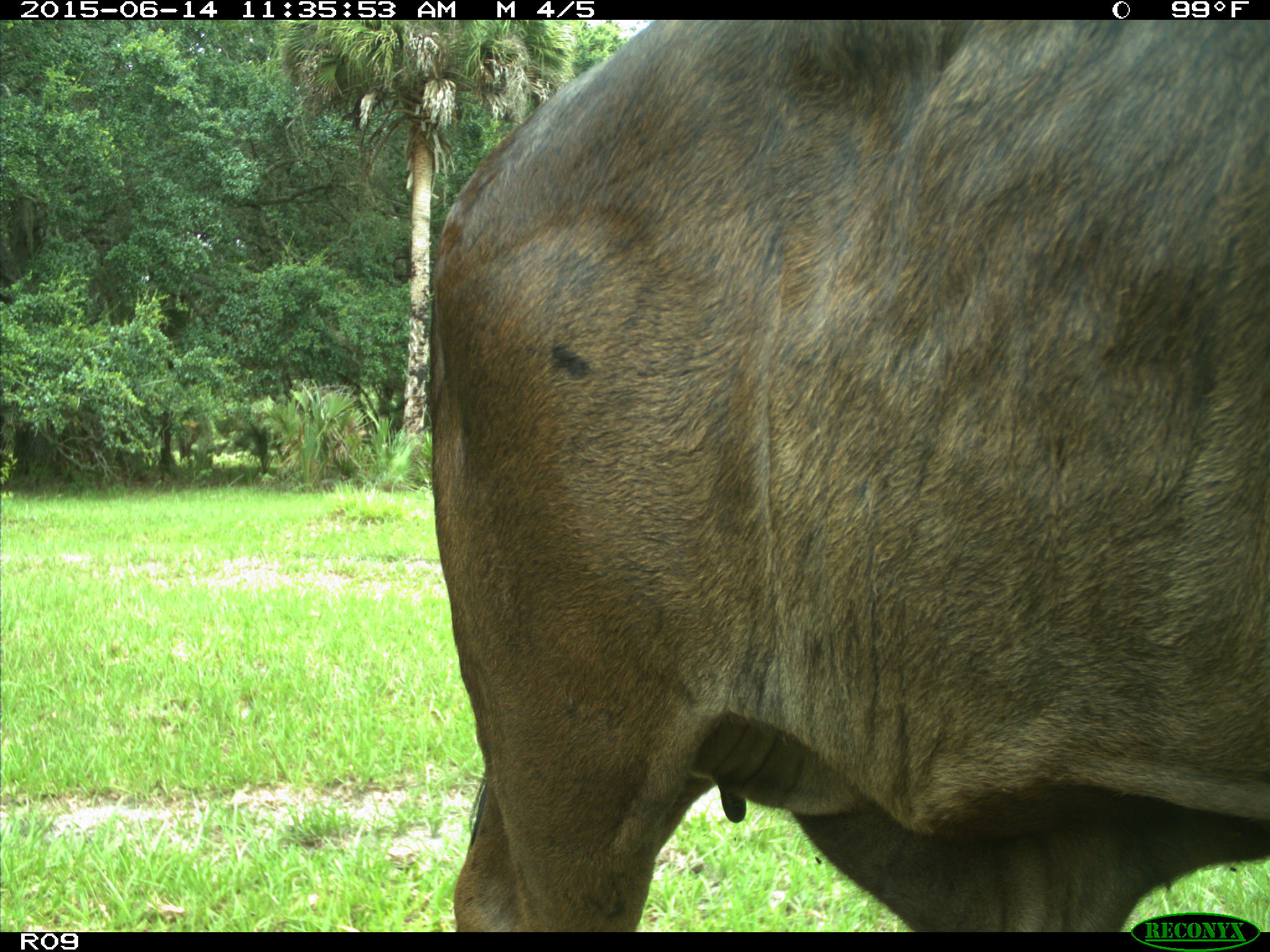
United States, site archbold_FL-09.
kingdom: Animalia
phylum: Chordata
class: Mammalia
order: Artiodactyla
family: Bovidae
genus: Bos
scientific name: Bos taurus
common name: domestic cow